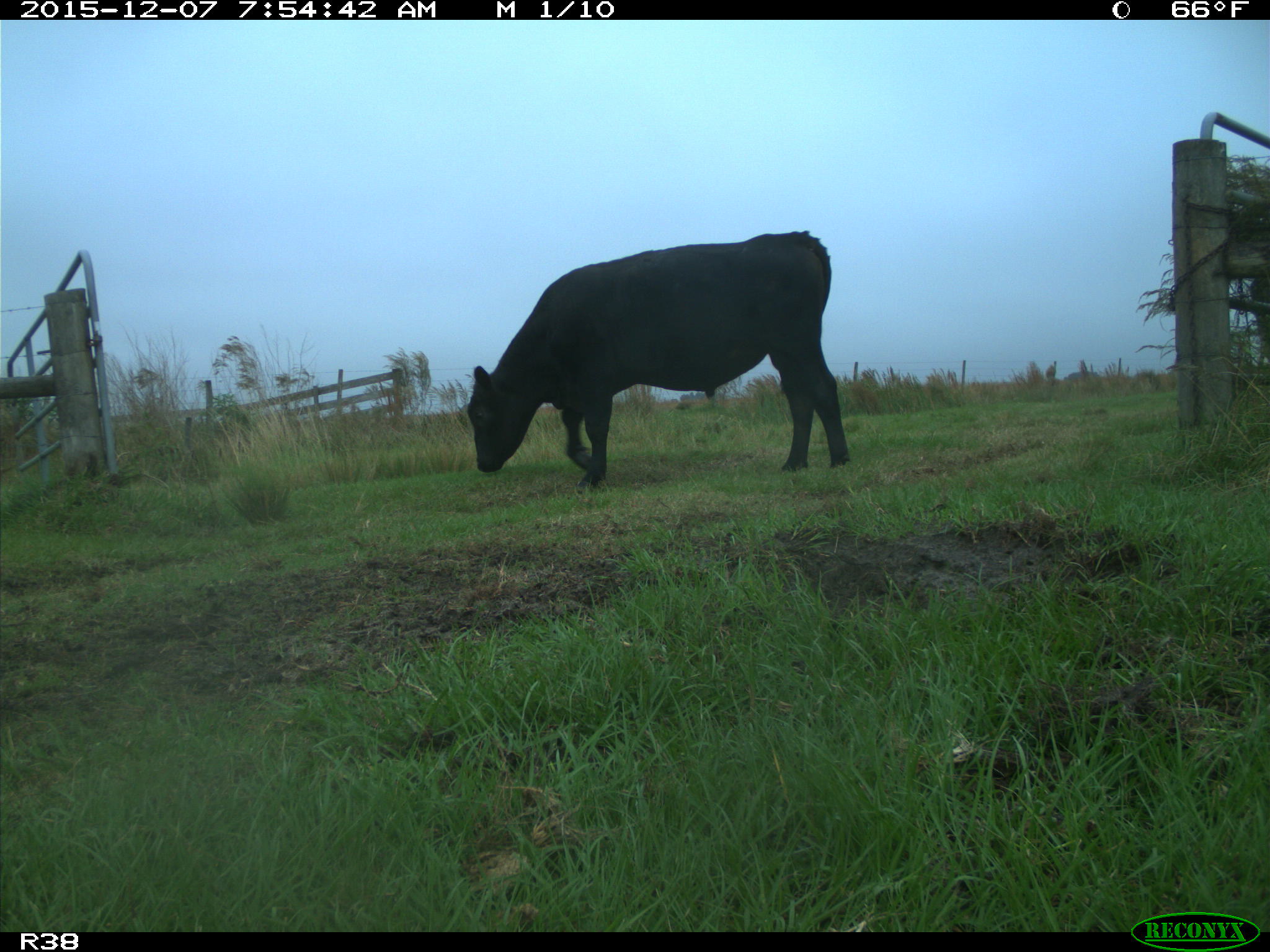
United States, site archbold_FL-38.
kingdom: Animalia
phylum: Chordata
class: Mammalia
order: Artiodactyla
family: Bovidae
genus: Bos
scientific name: Bos taurus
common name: domestic cow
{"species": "Bos taurus (domestic cow)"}